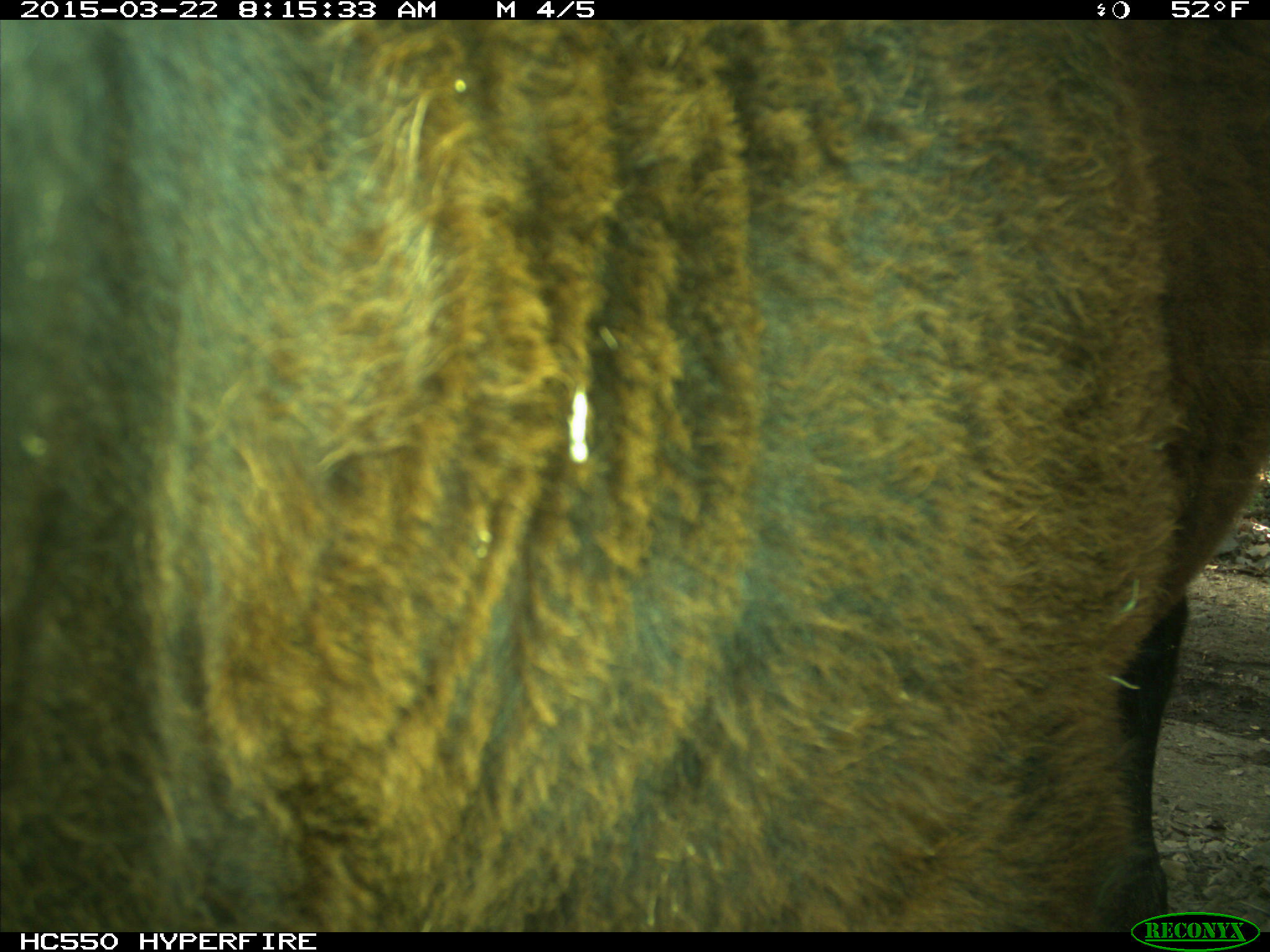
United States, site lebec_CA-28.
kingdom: Animalia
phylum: Chordata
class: Mammalia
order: Artiodactyla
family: Bovidae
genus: Bos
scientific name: Bos taurus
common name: domestic cow